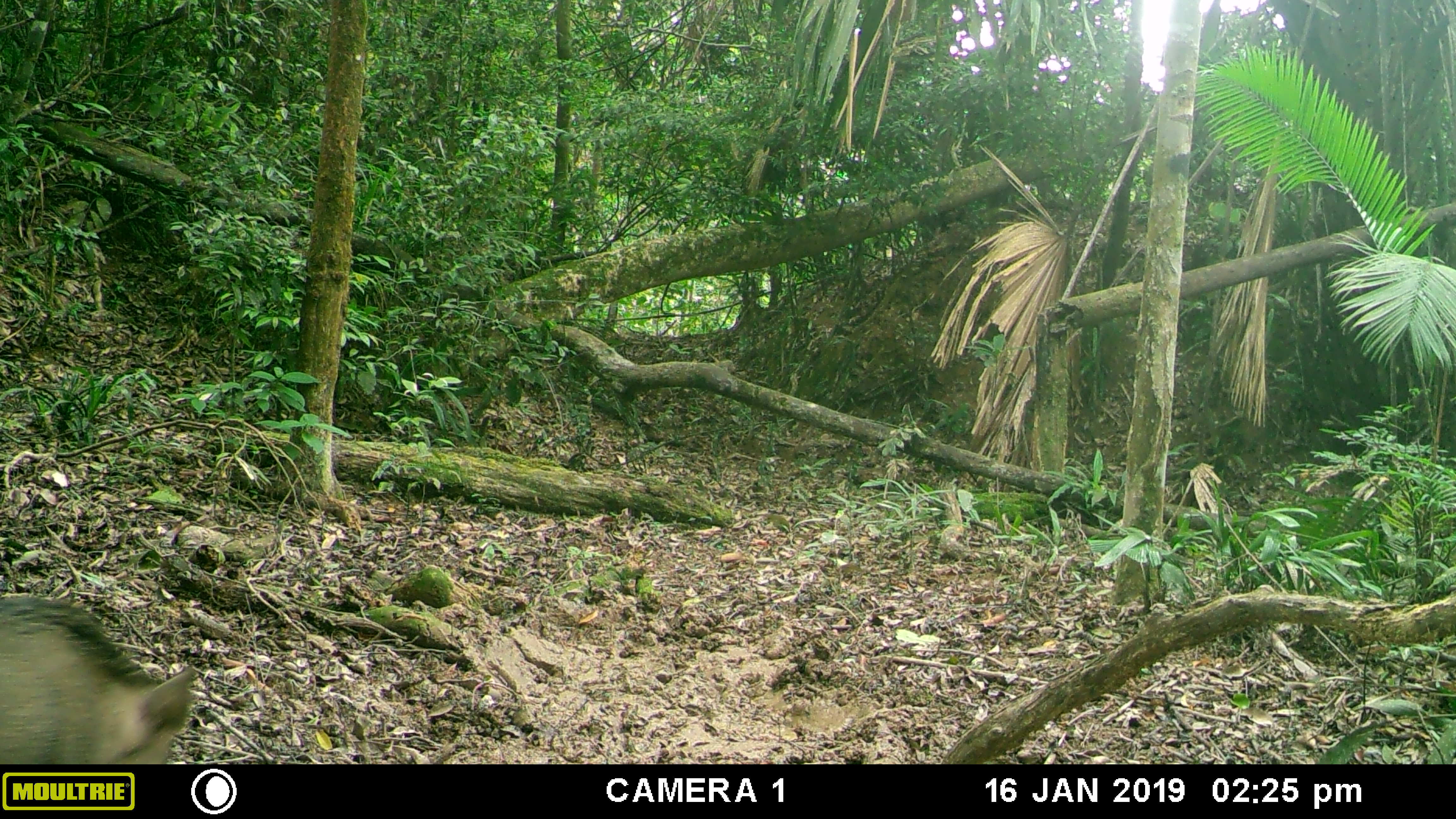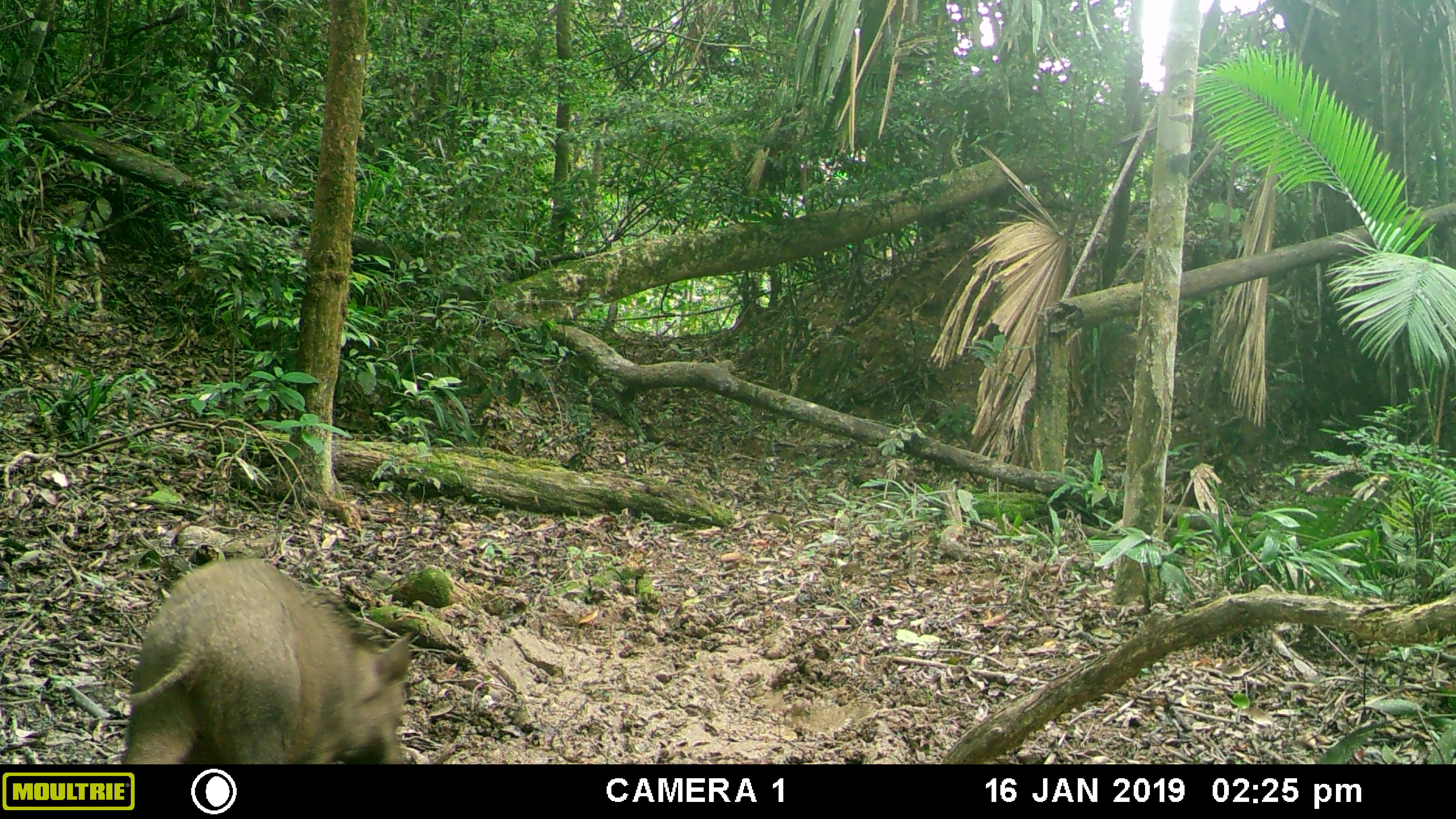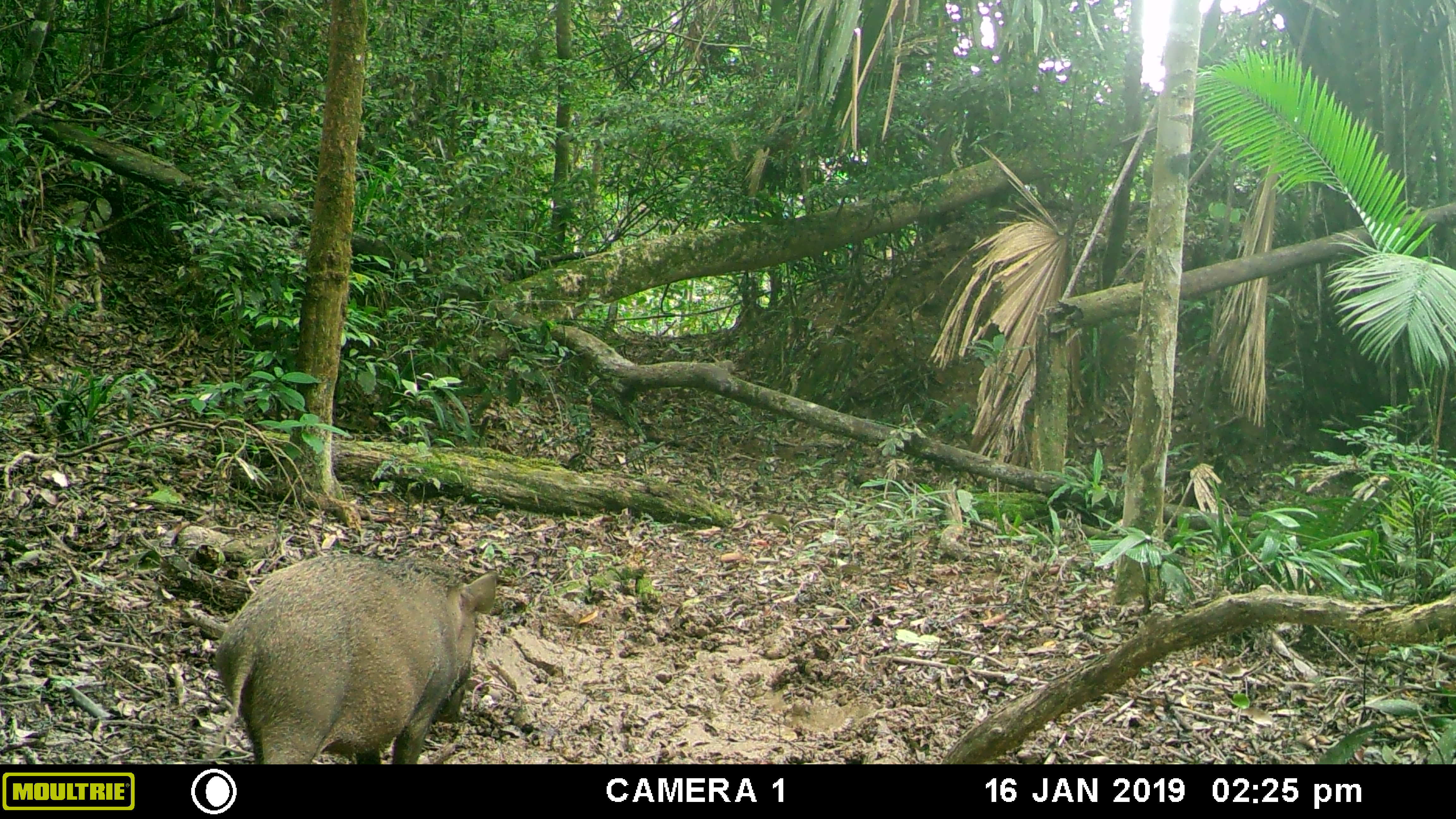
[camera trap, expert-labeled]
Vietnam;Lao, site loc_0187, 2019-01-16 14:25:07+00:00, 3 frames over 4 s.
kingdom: Animalia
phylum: Chordata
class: Mammalia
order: Artiodactyla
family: Suidae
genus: Sus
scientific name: Sus scrofa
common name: eurasian wild pig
Eurasian wild pig (Sus scrofa). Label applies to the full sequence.